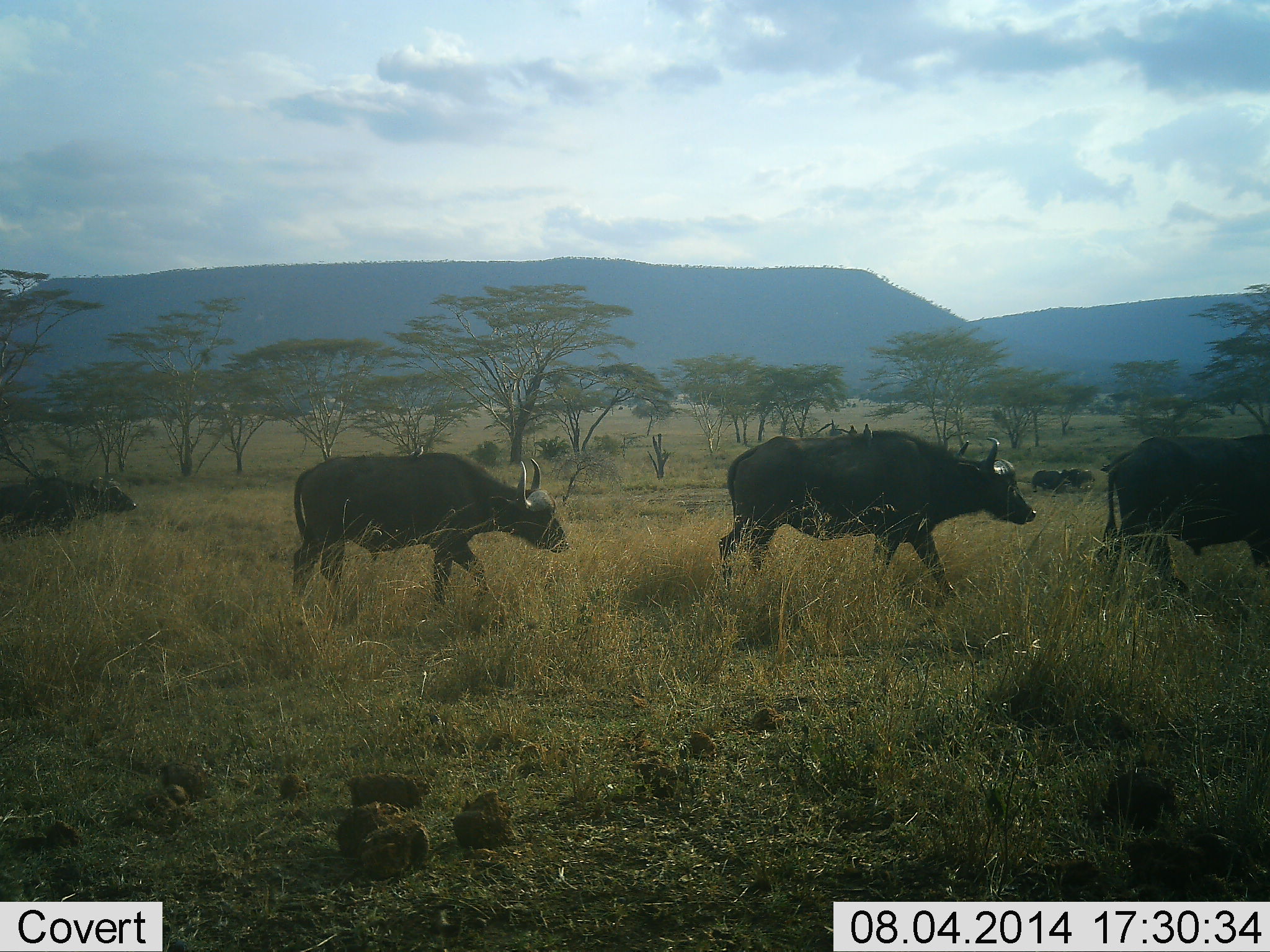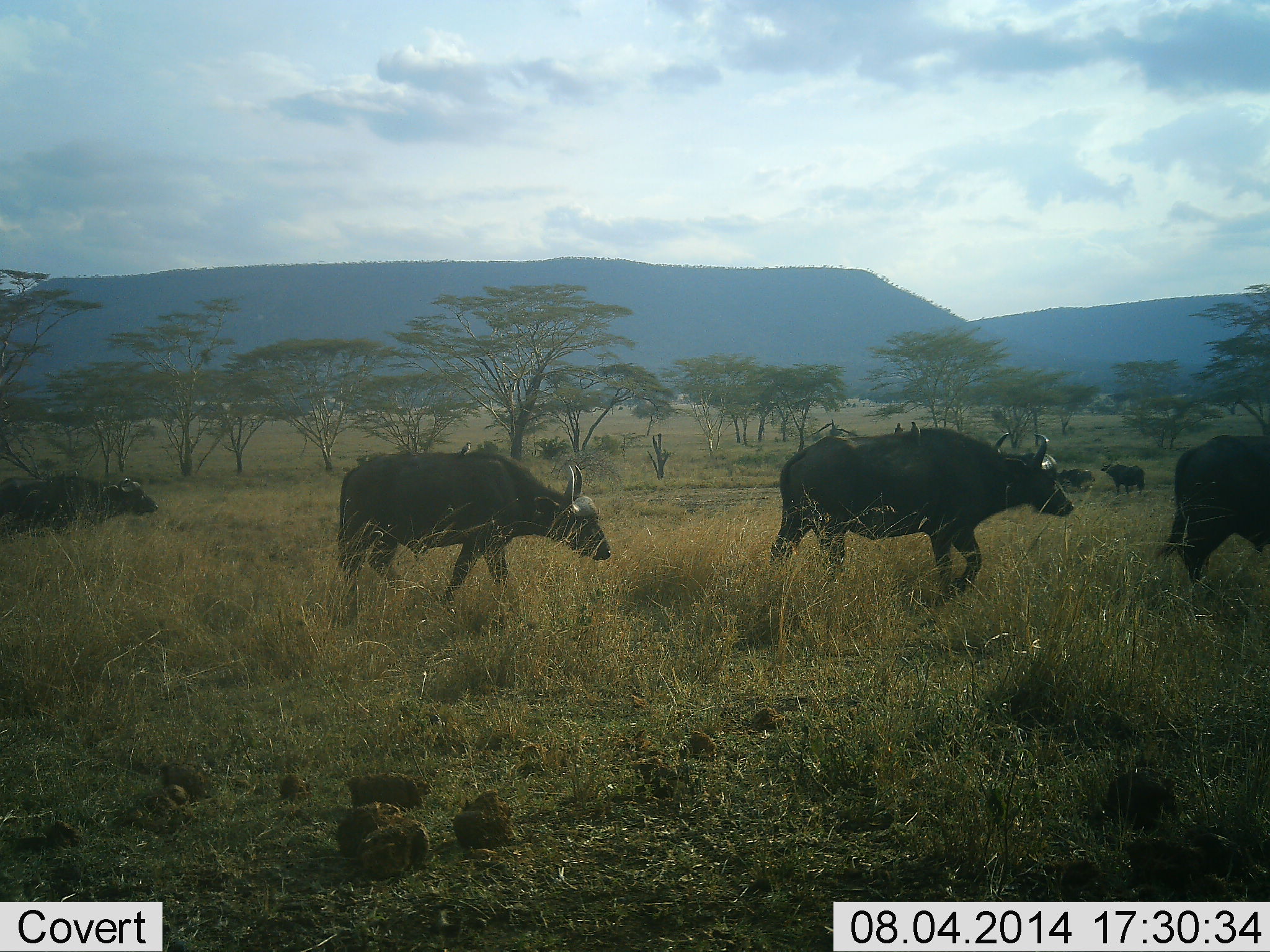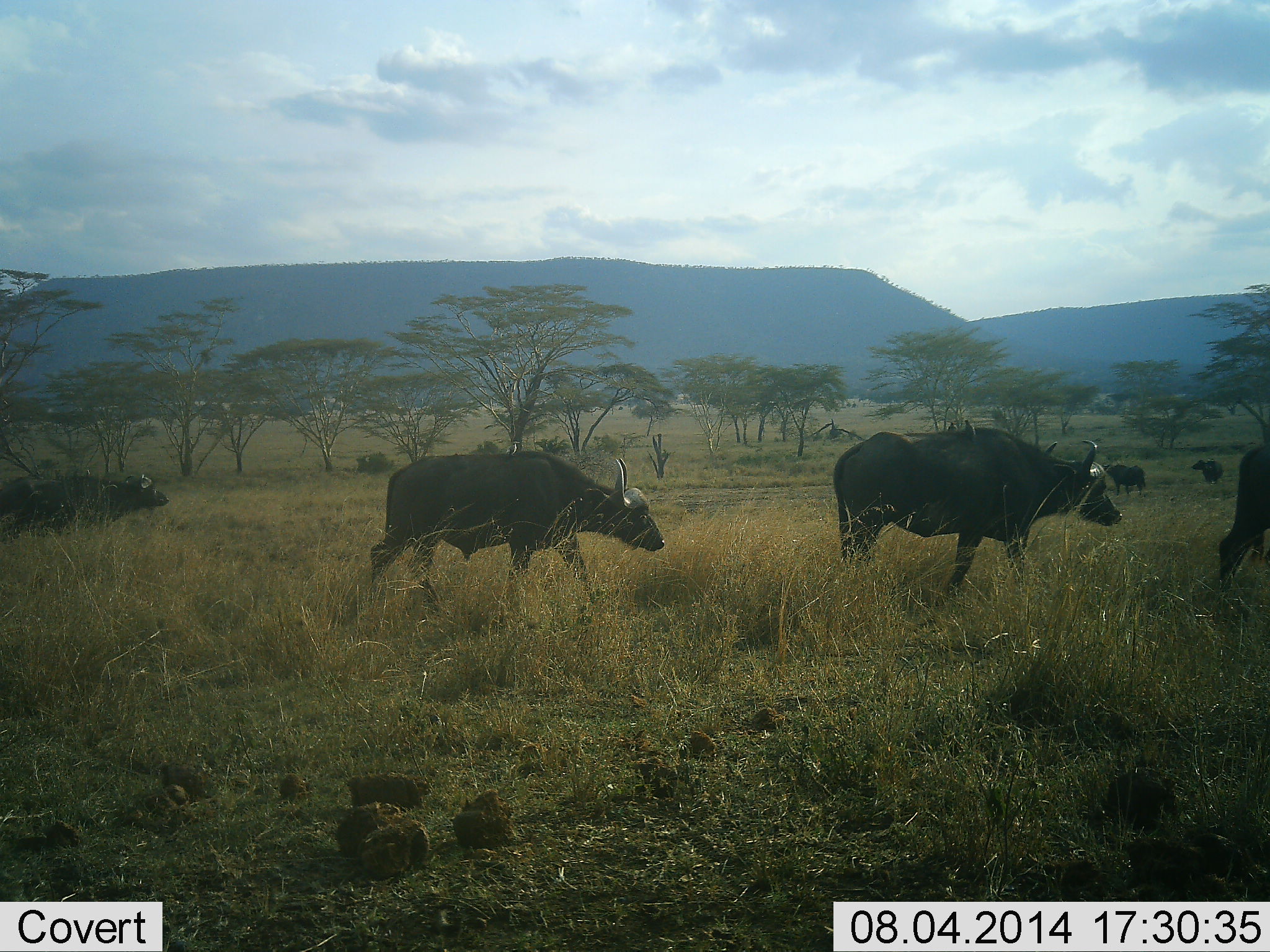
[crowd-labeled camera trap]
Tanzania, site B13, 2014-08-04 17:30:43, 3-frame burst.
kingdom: Animalia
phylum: Chordata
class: Mammalia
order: Artiodactyla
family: Bovidae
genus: Syncerus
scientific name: Syncerus caffer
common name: cape buffalo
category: buffalo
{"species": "buffalo (cape buffalo) (Syncerus caffer)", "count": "7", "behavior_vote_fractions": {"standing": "38%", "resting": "0%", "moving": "100%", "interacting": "0%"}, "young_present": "0%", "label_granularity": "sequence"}